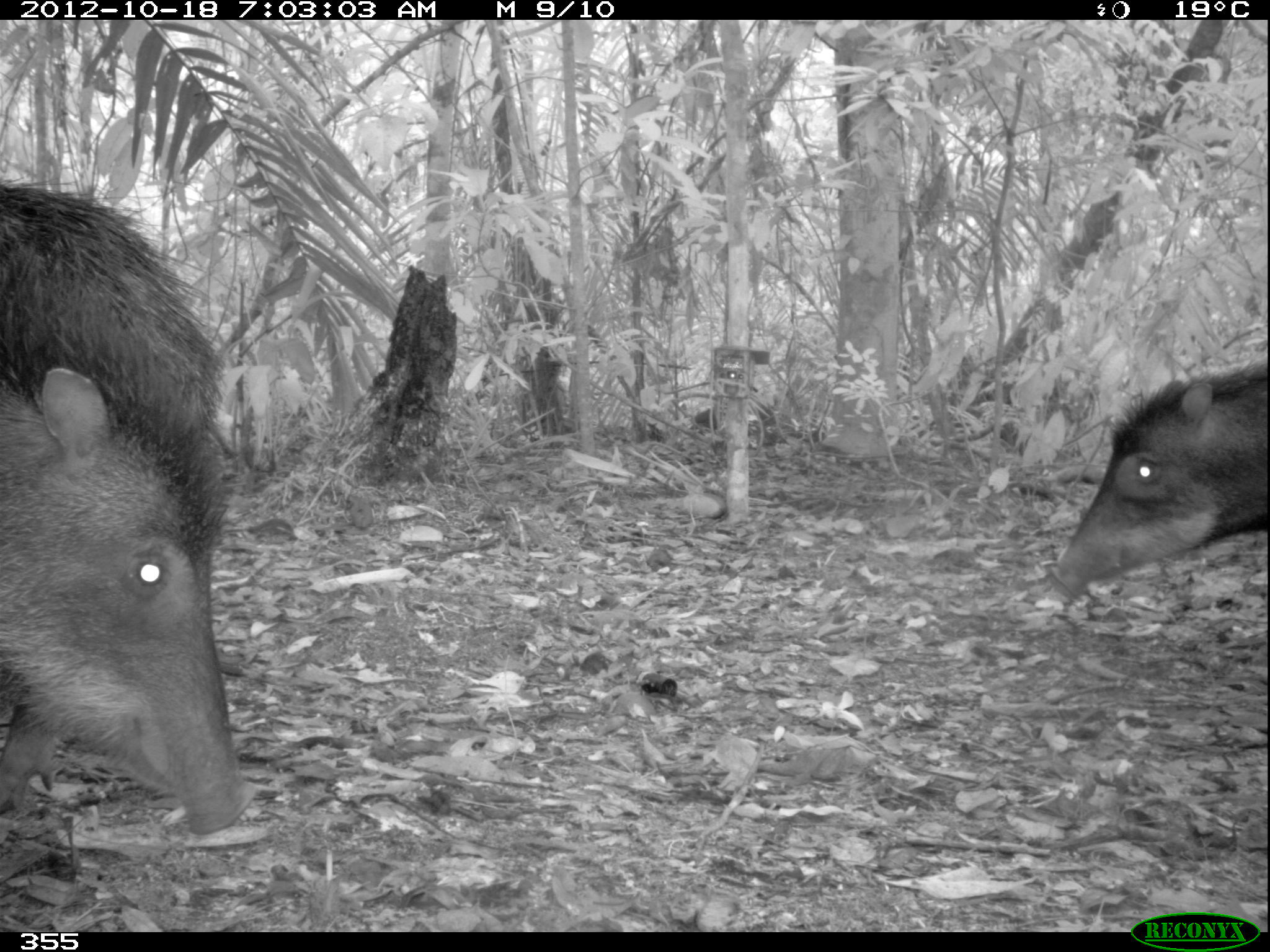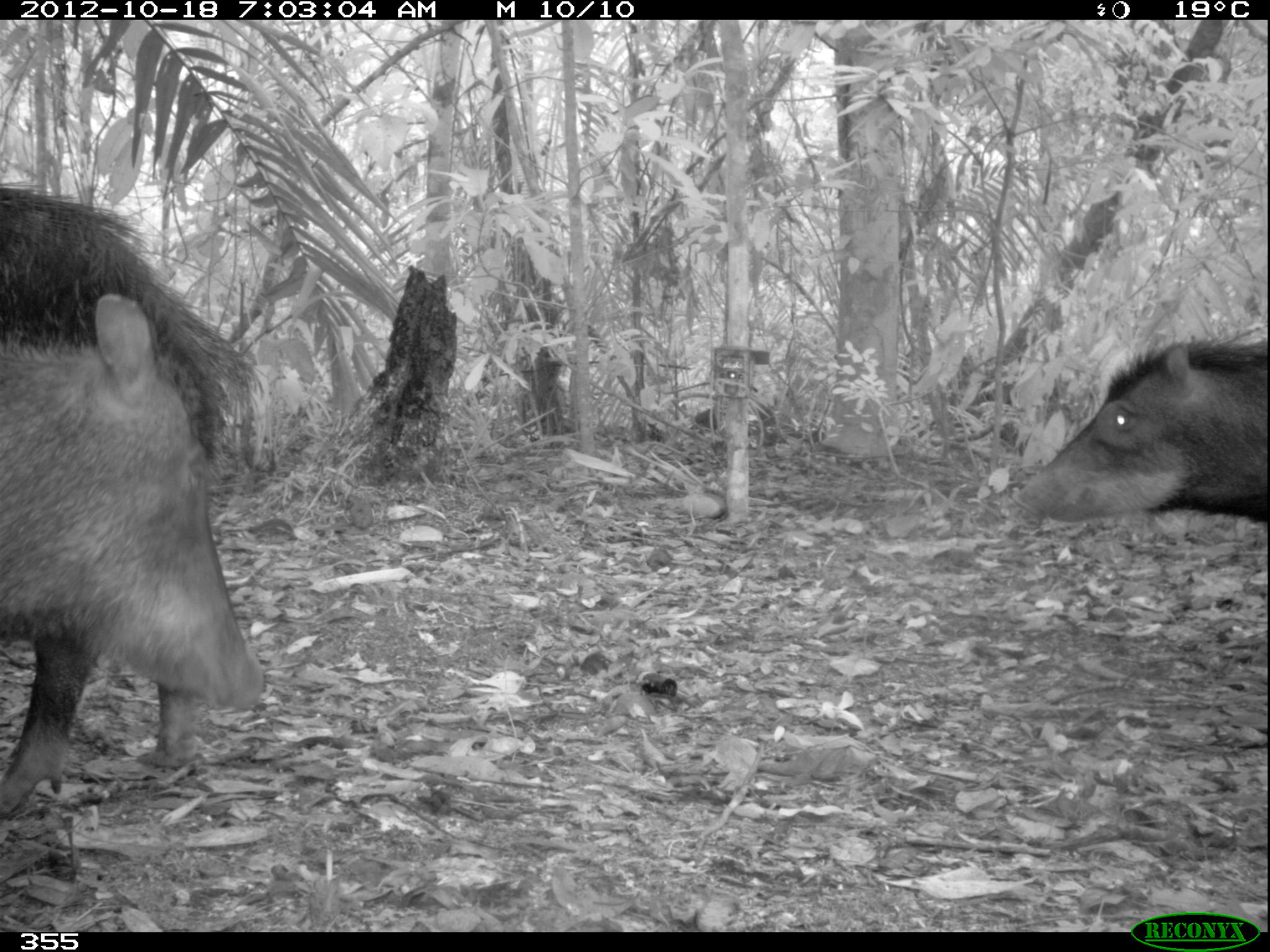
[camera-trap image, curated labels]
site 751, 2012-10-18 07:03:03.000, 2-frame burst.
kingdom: Animalia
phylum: Chordata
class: Mammalia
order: Artiodactyla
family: Tayassuidae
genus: Tayassu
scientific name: Tayassu pecari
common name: white-lipped peccary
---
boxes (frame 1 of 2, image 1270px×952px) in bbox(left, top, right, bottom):
tayassu pecari: bbox(0, 174, 250, 837); bbox(1047, 353, 1268, 602)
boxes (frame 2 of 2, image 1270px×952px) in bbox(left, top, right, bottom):
tayassu pecari: bbox(2, 183, 264, 825); bbox(4, 294, 269, 713); bbox(1009, 336, 1265, 531)